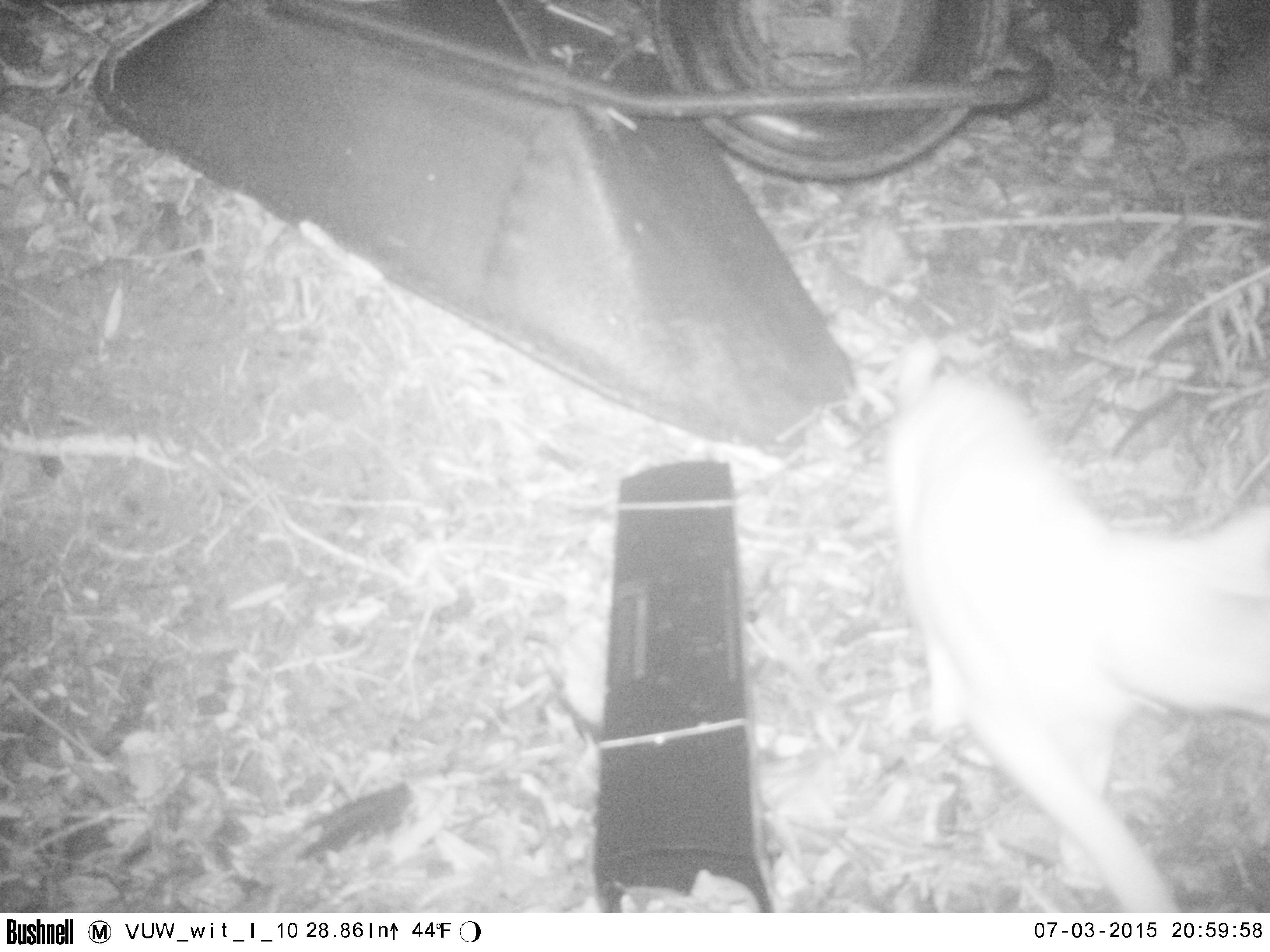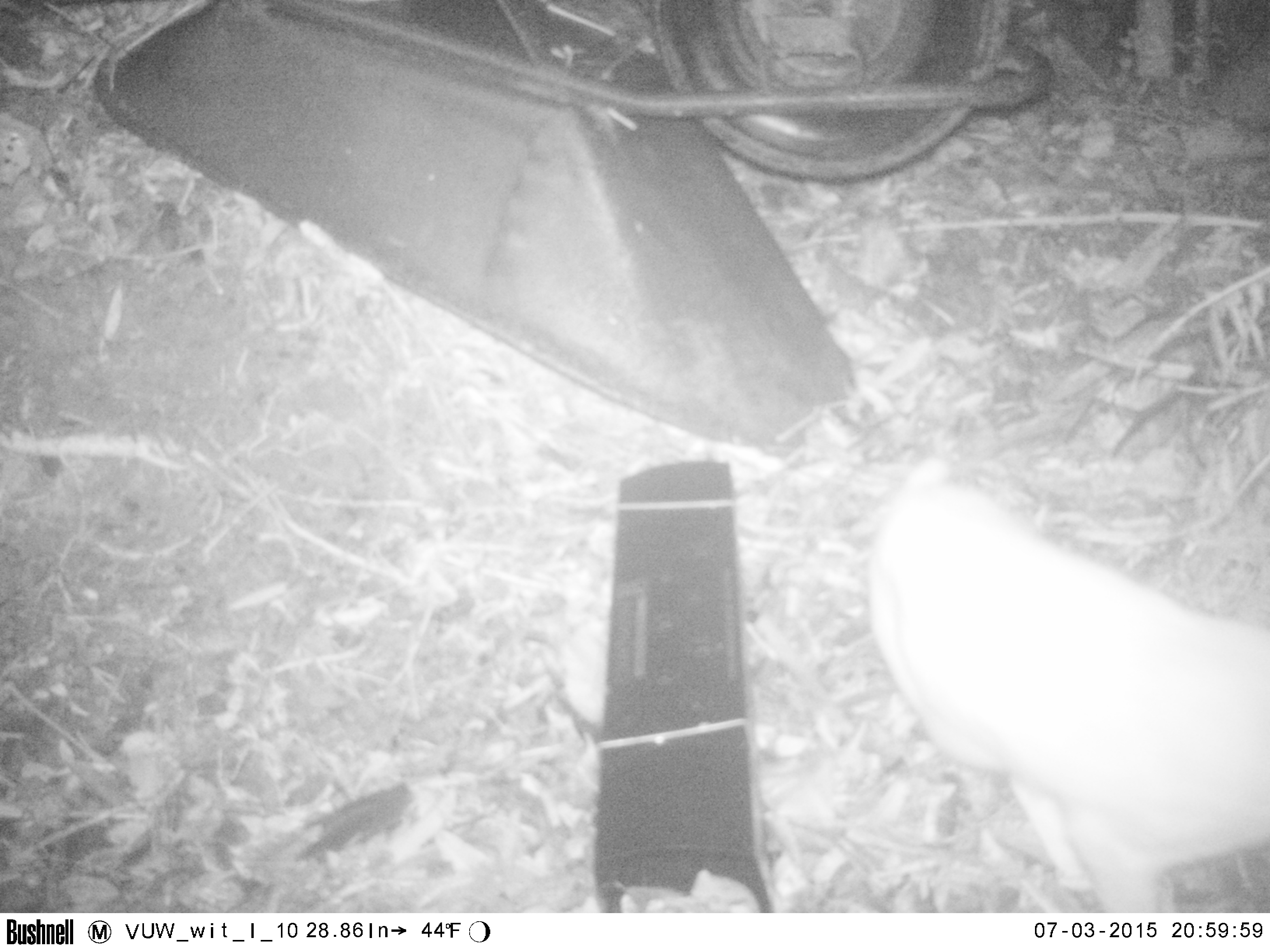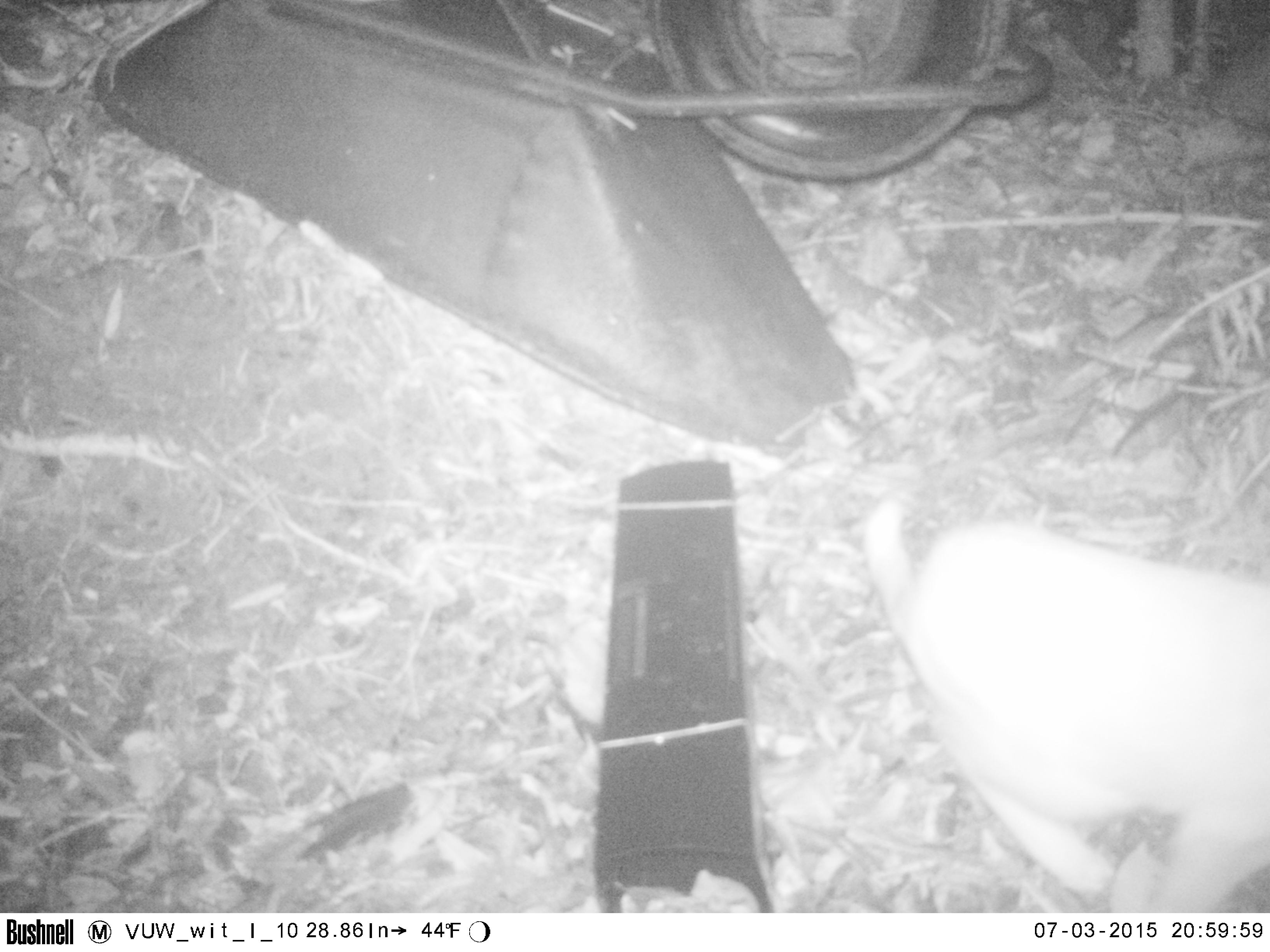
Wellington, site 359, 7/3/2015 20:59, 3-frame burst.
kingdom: Animalia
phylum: Chordata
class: Mammalia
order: Carnivora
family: Felidae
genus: Felis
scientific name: Felis catus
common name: cat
Cat (Felis catus).